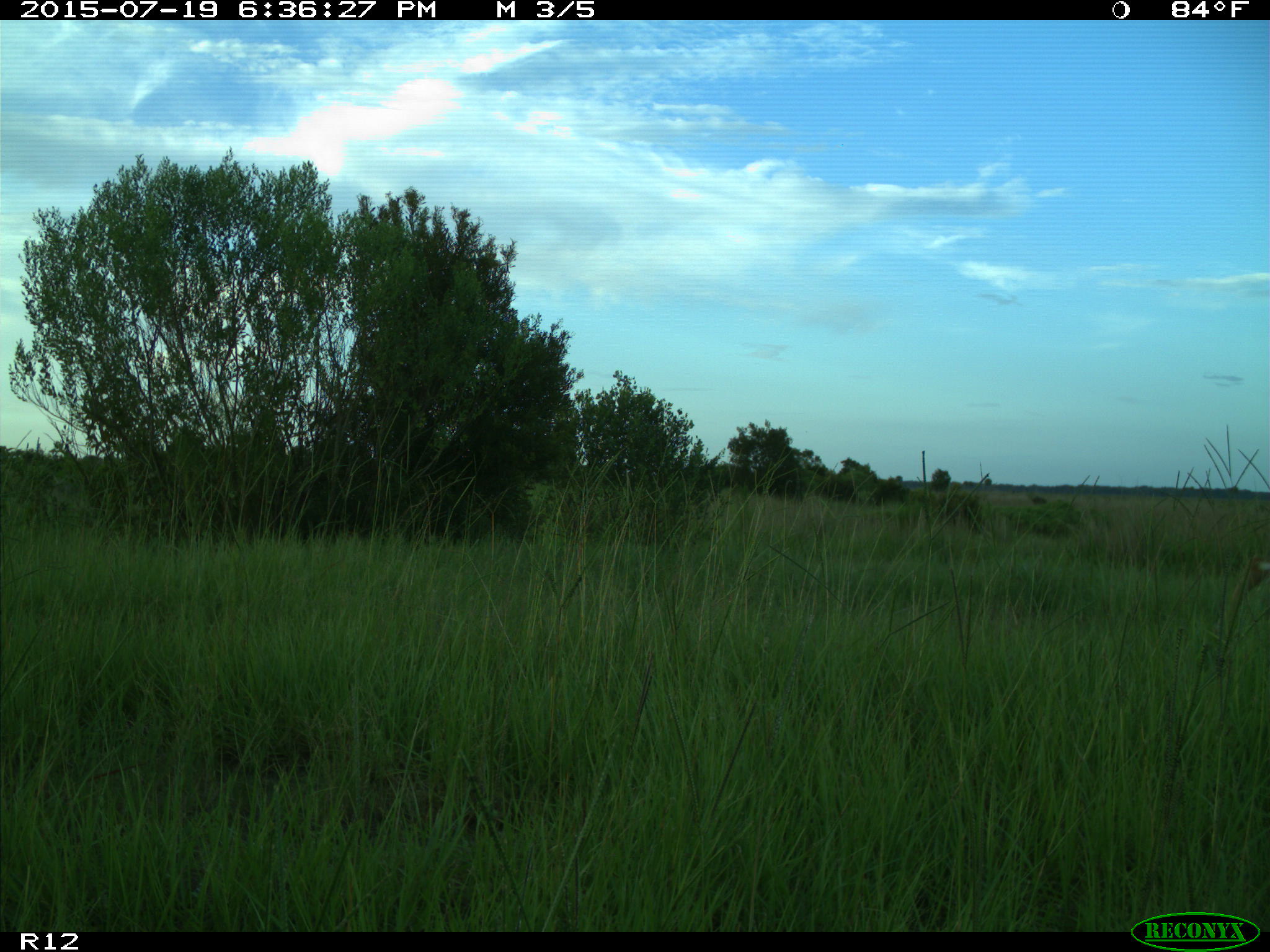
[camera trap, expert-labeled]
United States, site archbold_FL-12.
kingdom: Animalia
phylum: Chordata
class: Mammalia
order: Artiodactyla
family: Cervidae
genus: Odocoileus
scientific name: Odocoileus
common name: deer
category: unidentified deer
Unidentified deer (deer) (Odocoileus).